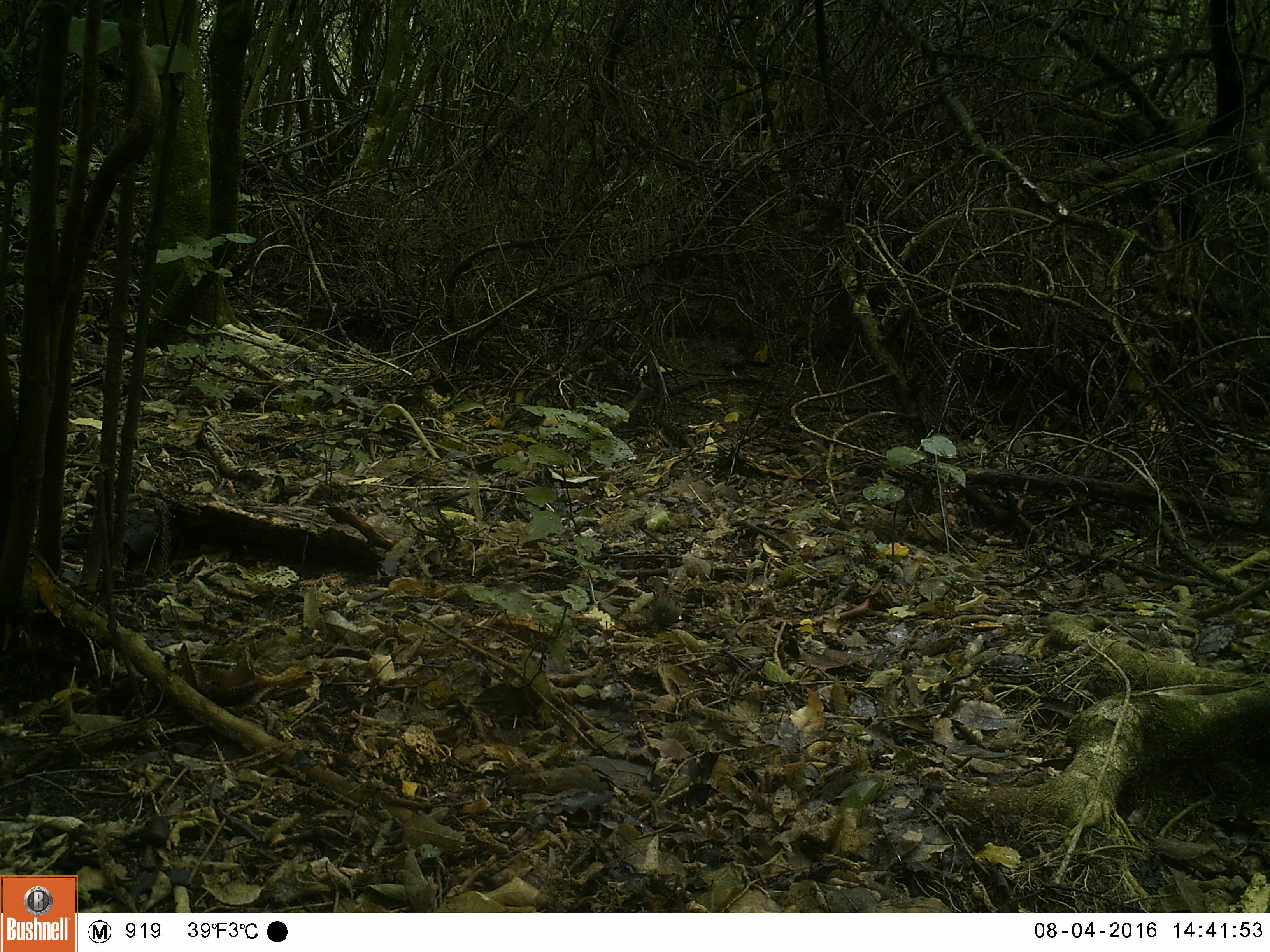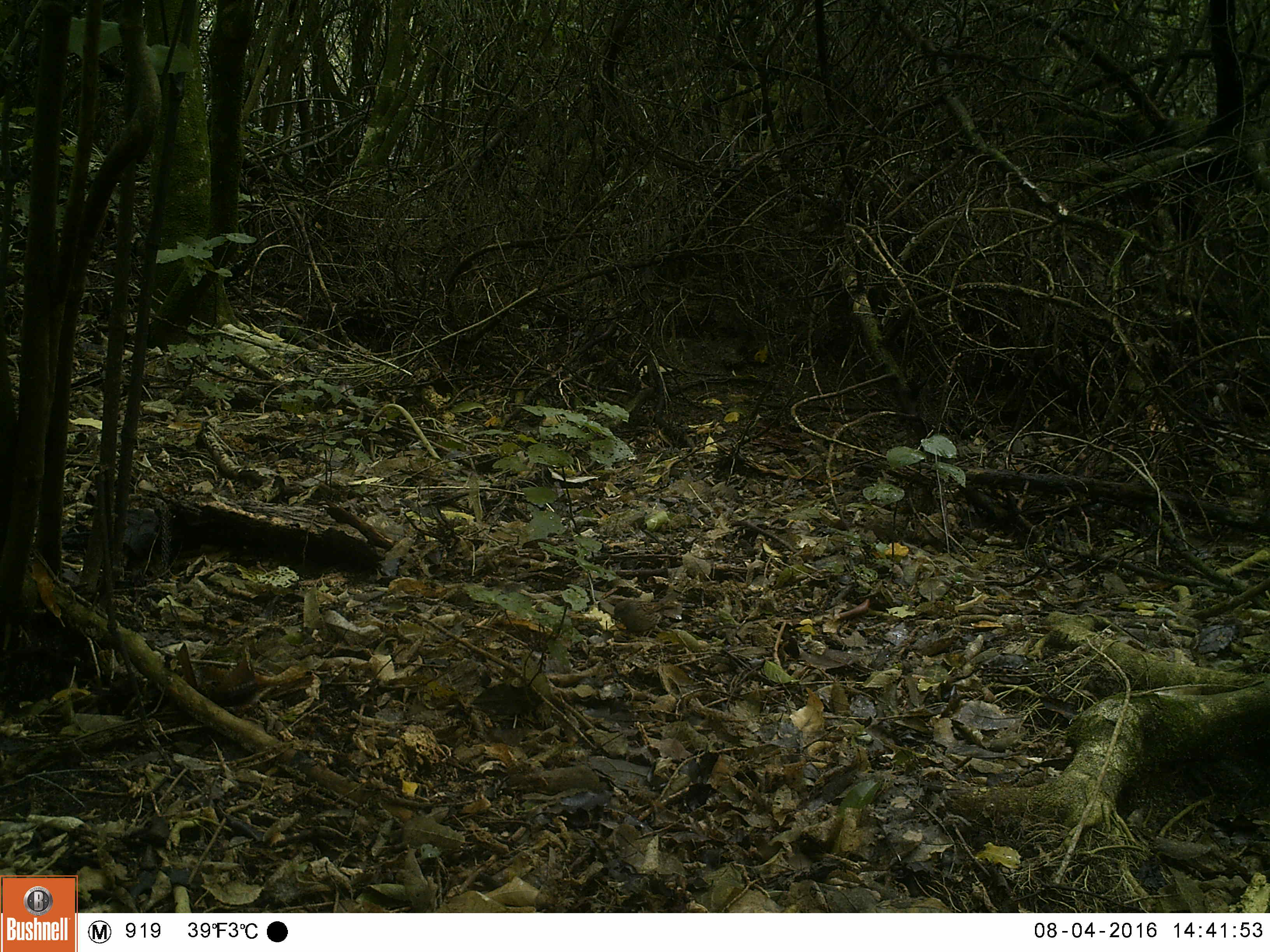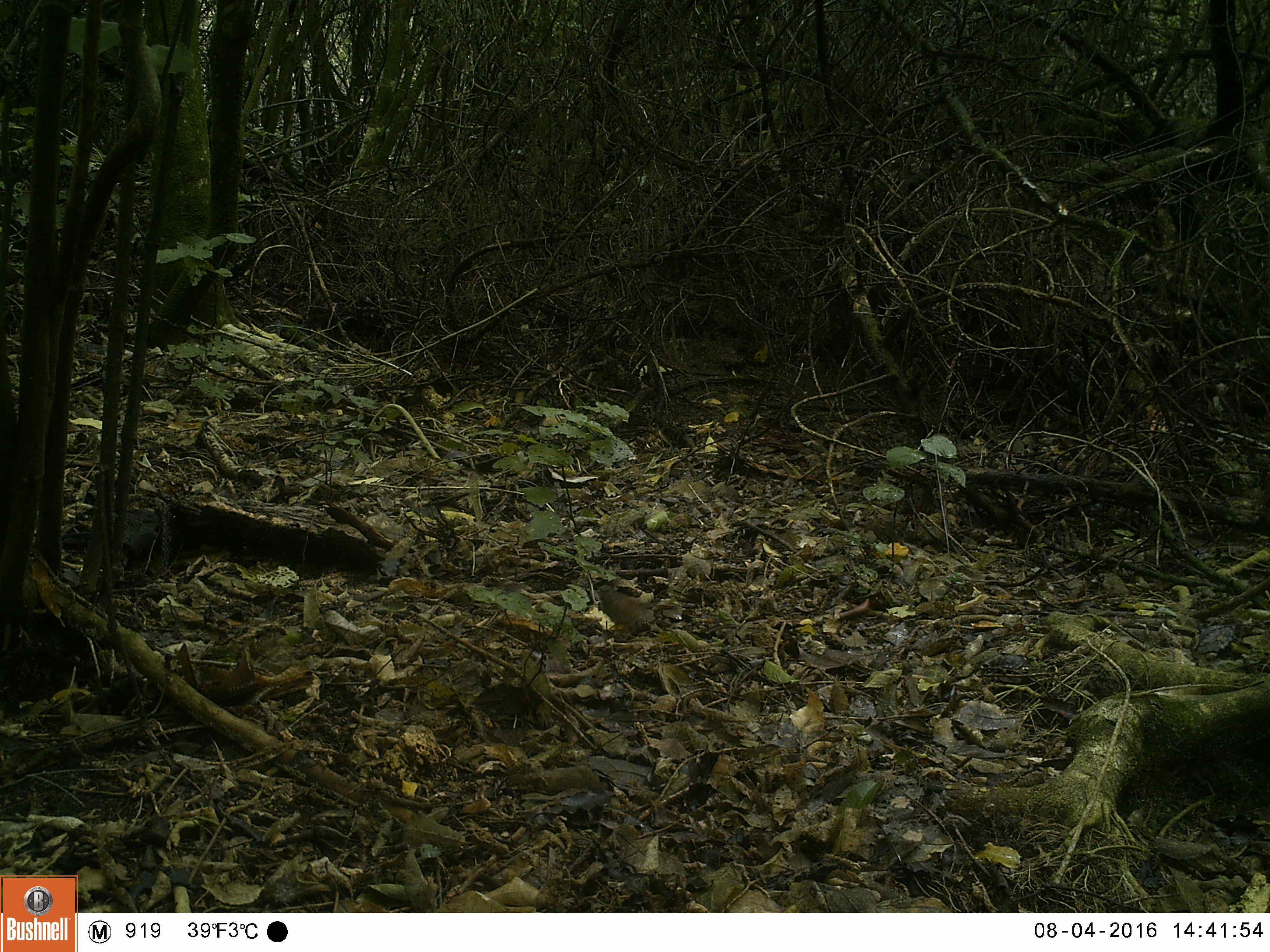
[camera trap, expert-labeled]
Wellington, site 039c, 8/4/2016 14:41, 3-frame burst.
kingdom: Animalia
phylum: Chordata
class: Aves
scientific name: Aves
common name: bird